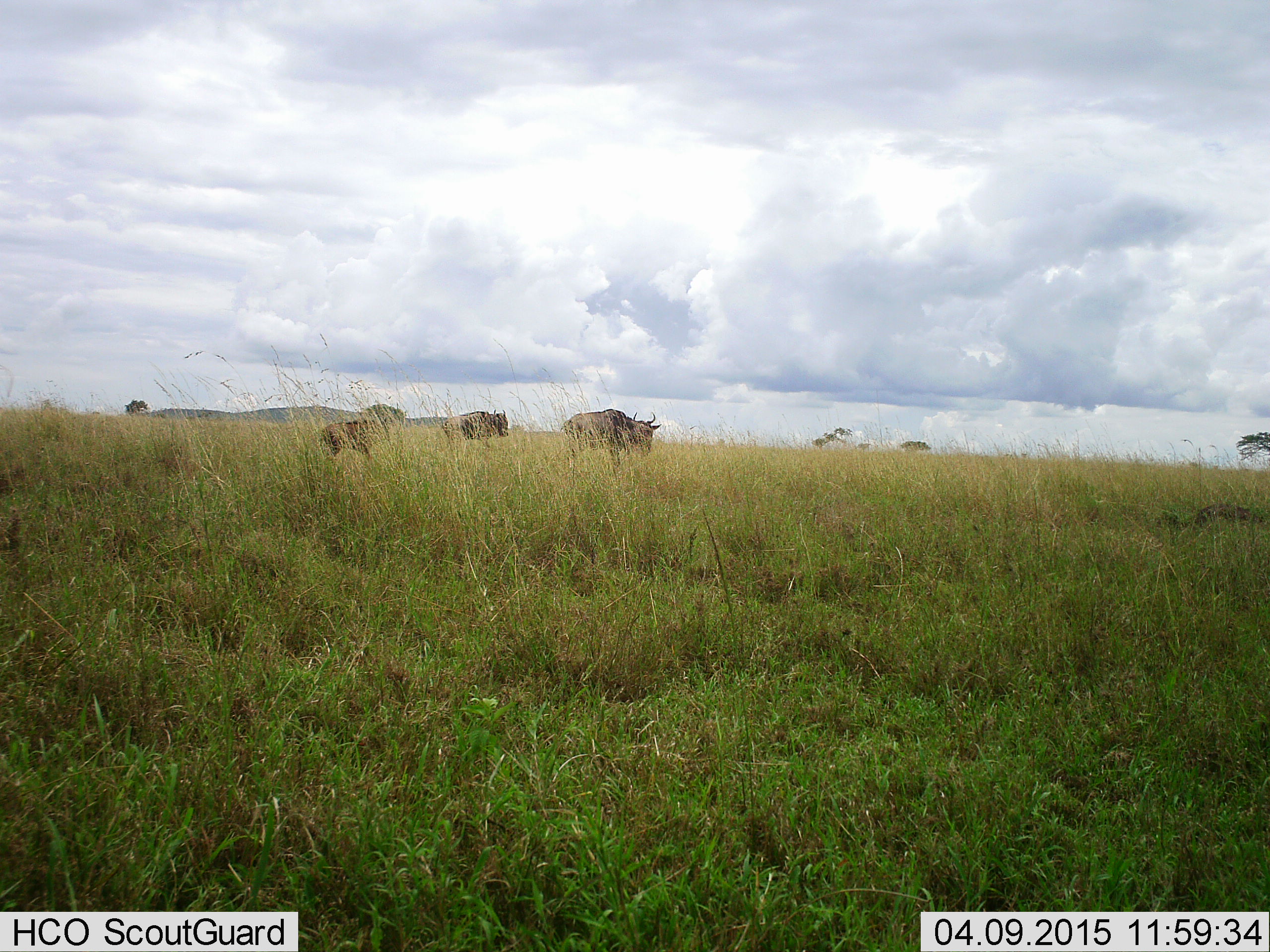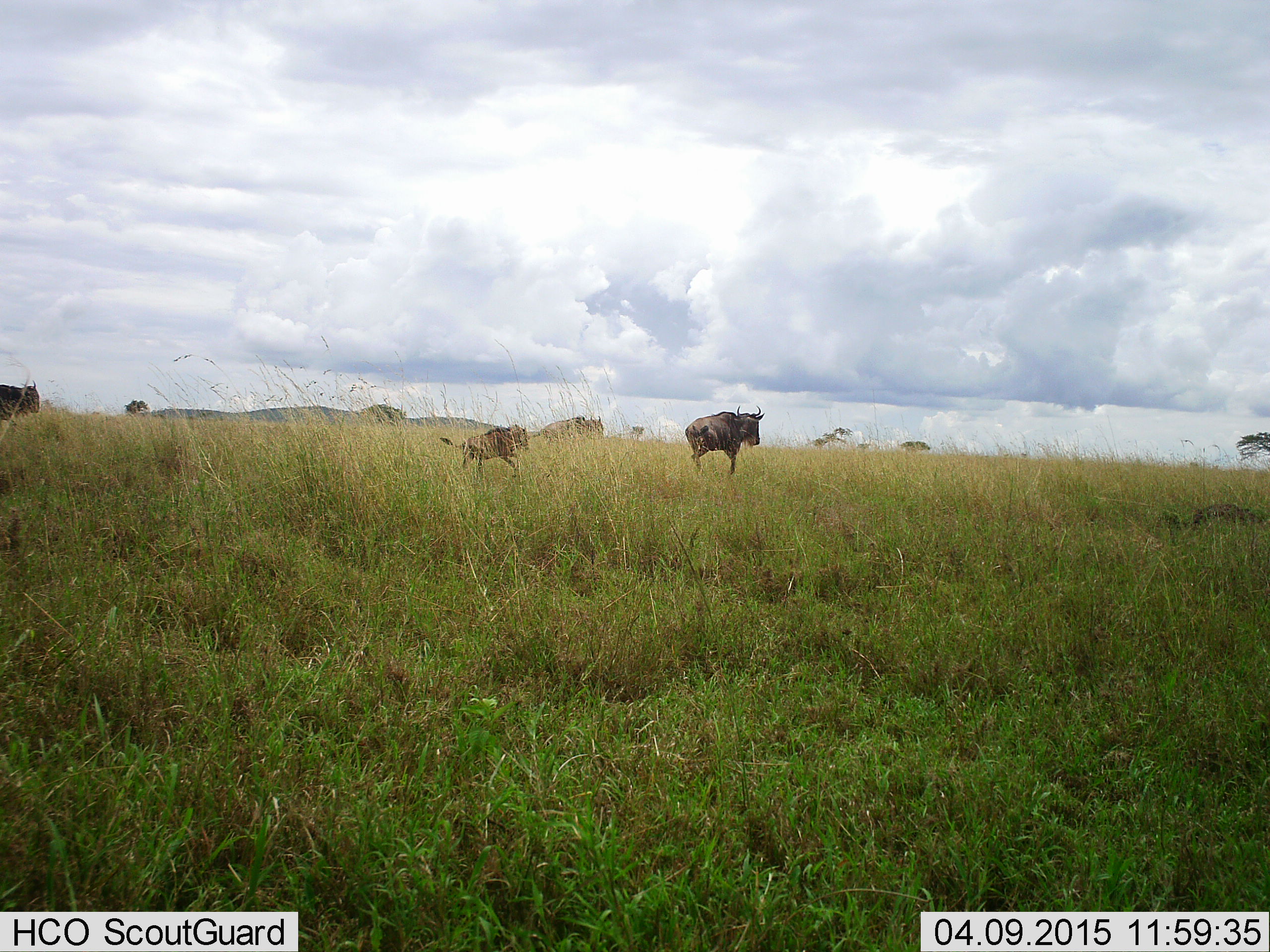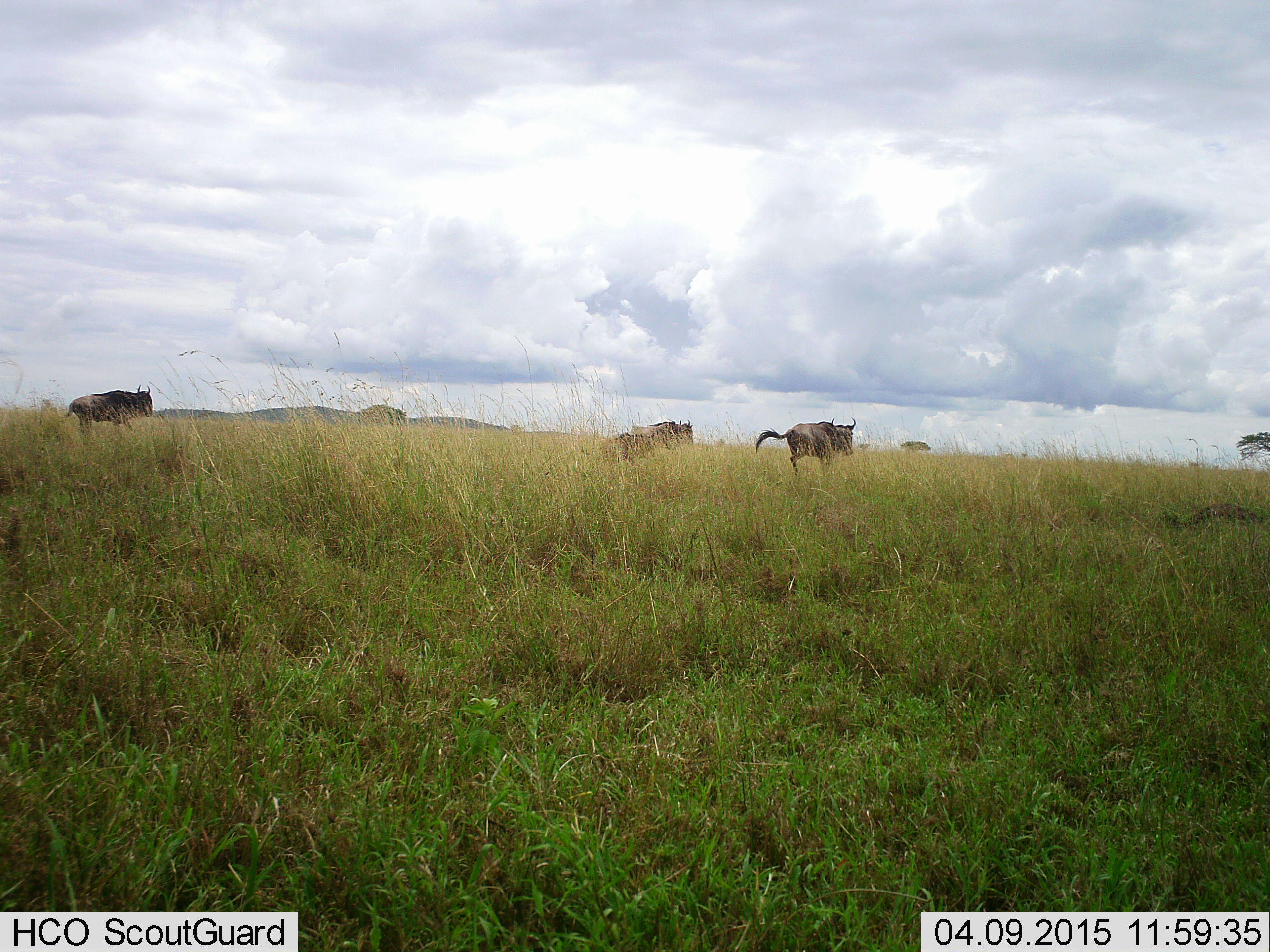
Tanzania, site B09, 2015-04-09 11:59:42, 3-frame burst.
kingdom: Animalia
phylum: Chordata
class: Mammalia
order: Artiodactyla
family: Bovidae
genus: Connochaetes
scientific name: Connochaetes taurinus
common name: blue wildebeest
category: wildebeest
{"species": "wildebeest (blue wildebeest) (Connochaetes taurinus)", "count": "4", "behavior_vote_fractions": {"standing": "0%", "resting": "0%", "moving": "100%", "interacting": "0%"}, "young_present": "60%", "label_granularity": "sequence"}